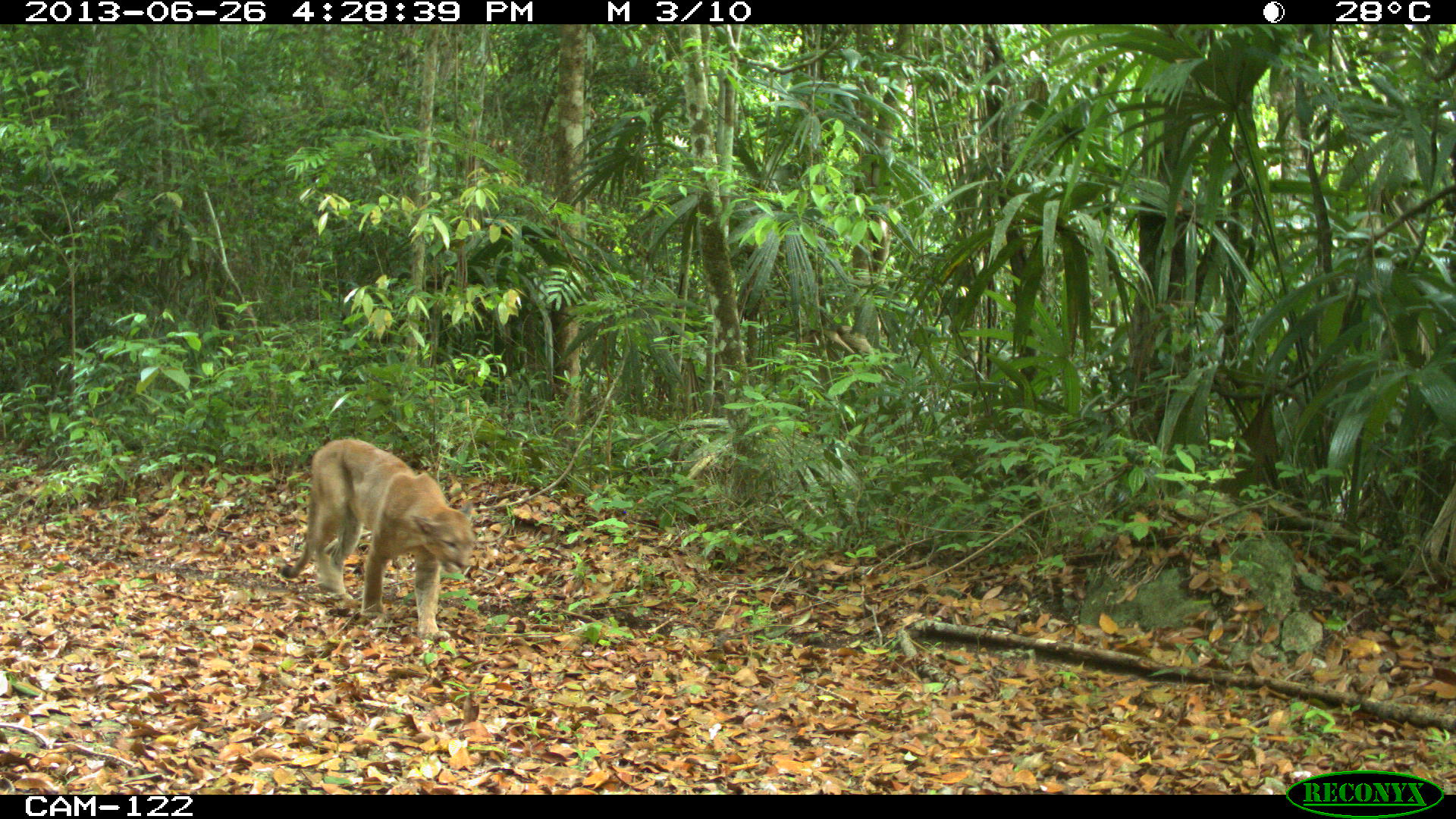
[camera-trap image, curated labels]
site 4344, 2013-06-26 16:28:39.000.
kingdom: Animalia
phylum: Chordata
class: Mammalia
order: Carnivora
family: Felidae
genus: Puma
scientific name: Puma concolor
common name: mountain lion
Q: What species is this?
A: Puma concolor (mountain lion).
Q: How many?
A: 2.